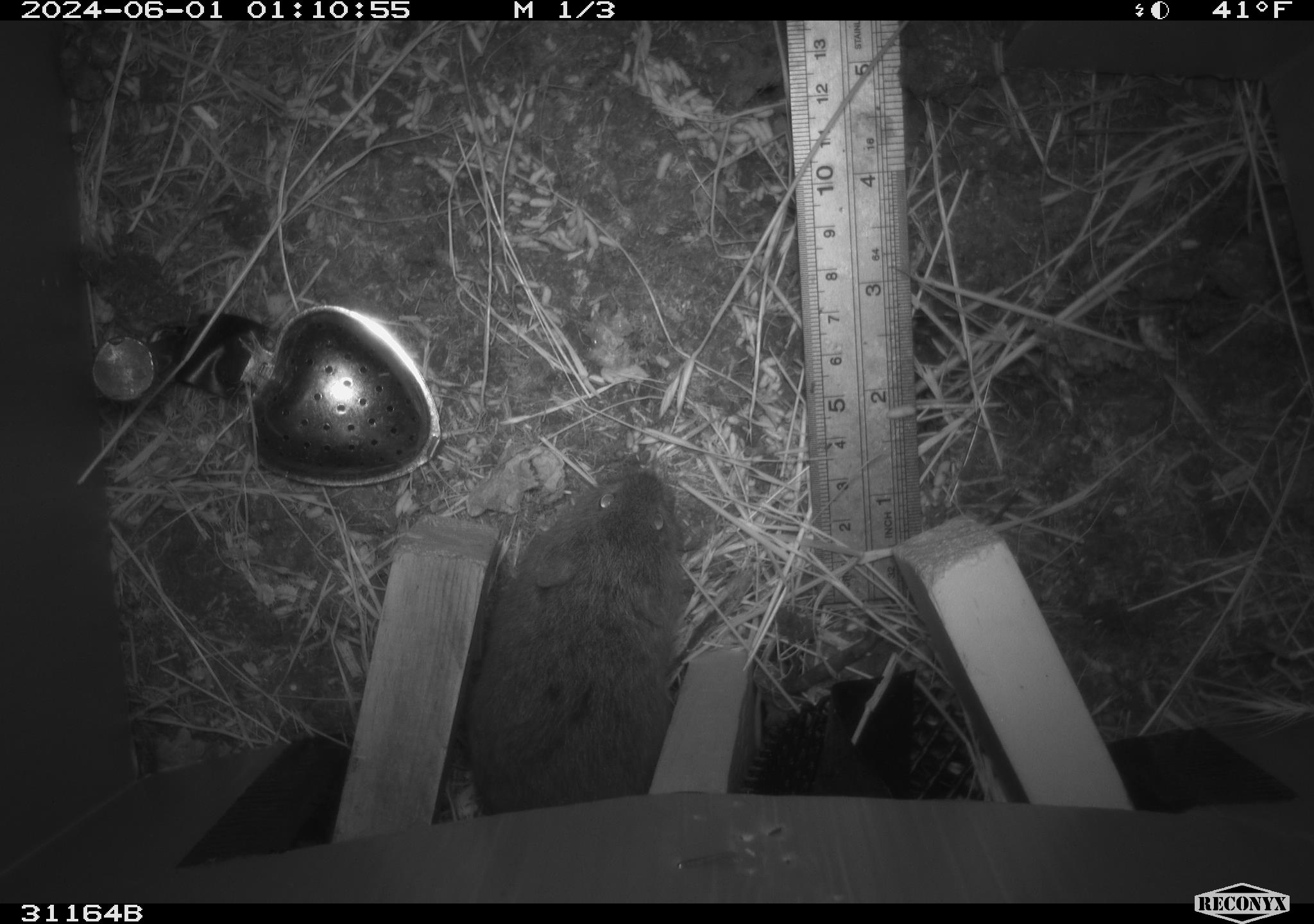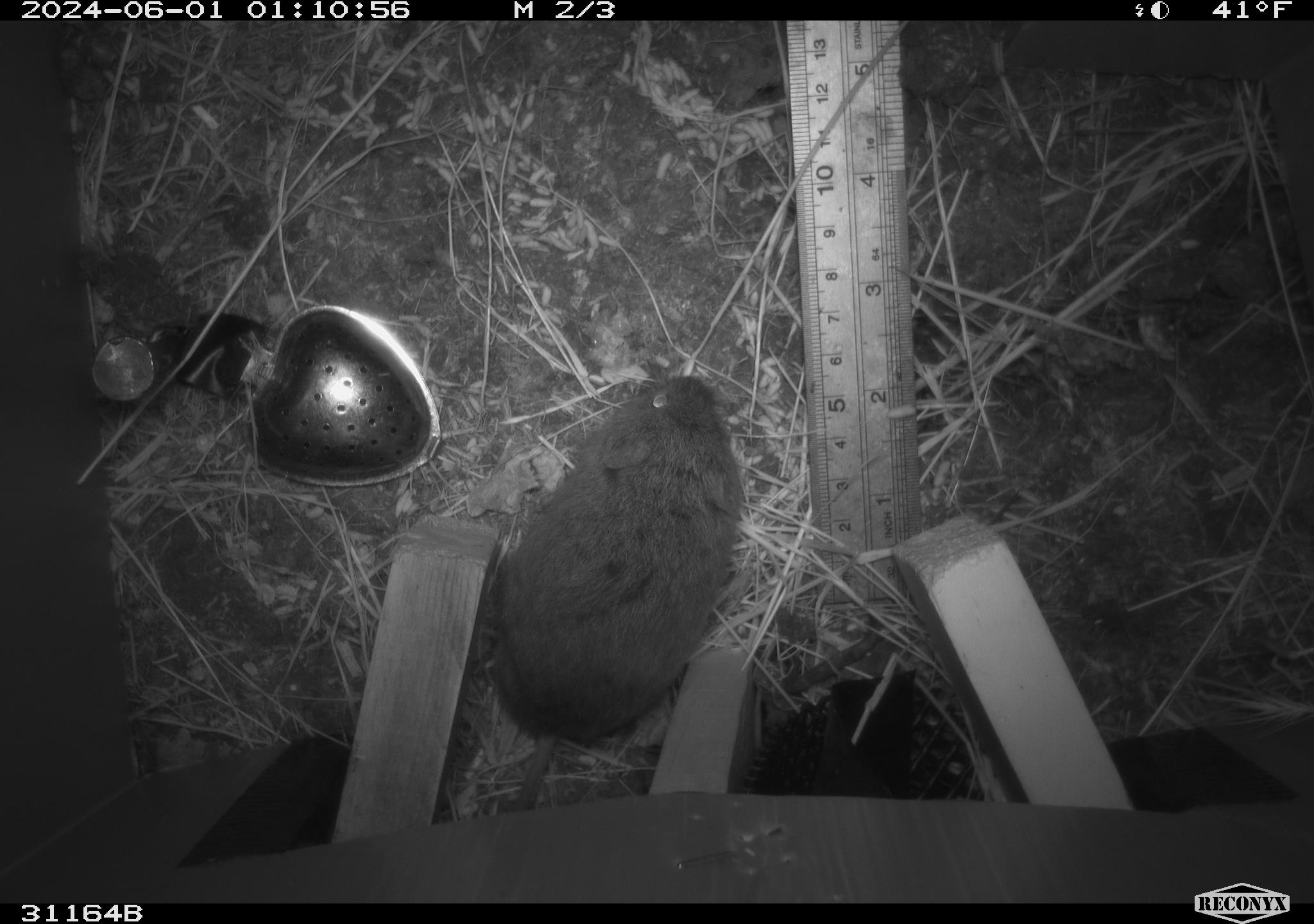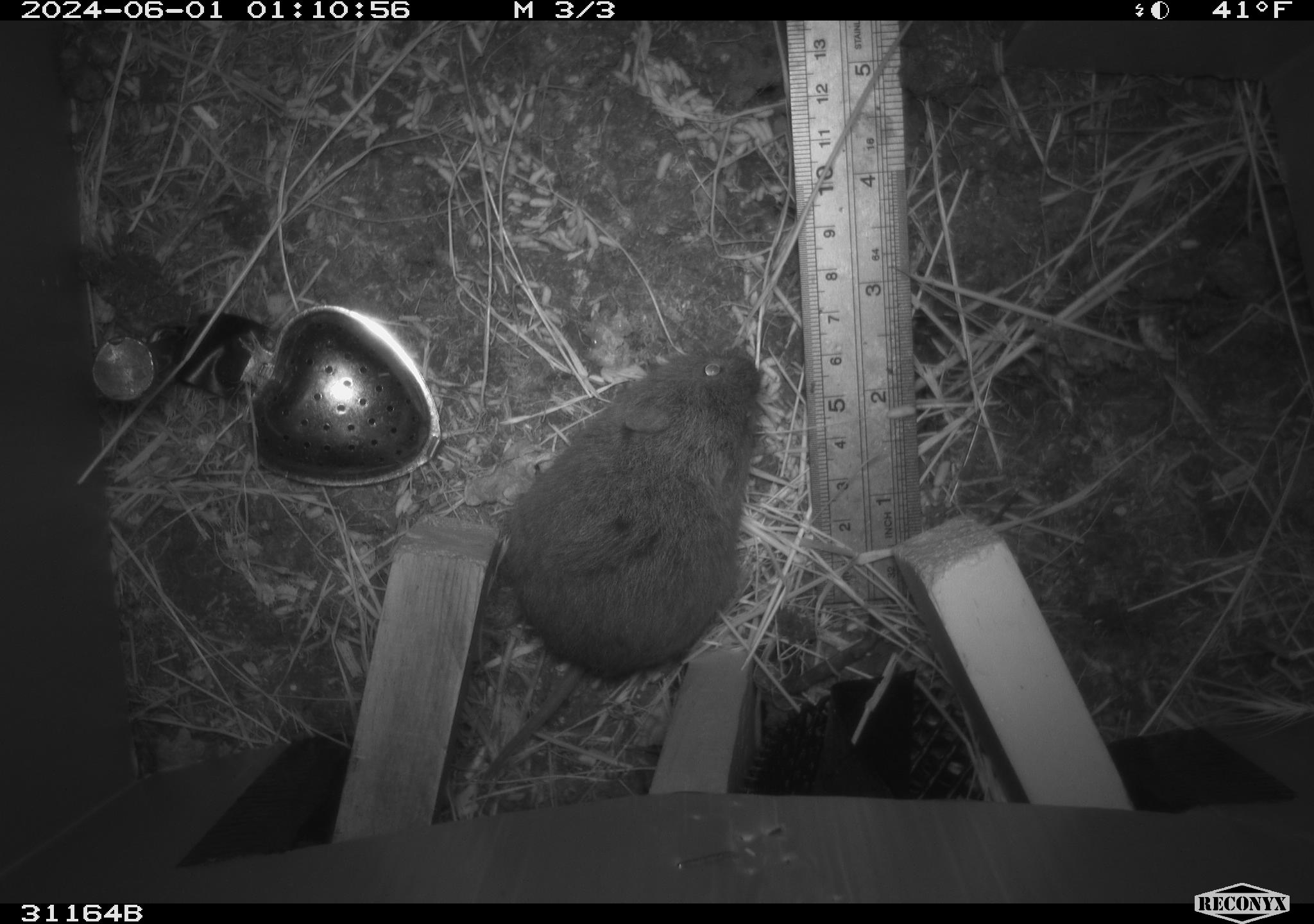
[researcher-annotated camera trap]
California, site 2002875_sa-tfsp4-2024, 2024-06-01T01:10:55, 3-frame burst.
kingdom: Animalia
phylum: Chordata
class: Mammalia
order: Rodentia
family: Cricetidae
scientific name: Arvicolinae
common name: voles, lemmings, and muskrats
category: arvicolinae subfamily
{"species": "arvicolinae subfamily (voles, lemmings, and muskrats) (Arvicolinae)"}